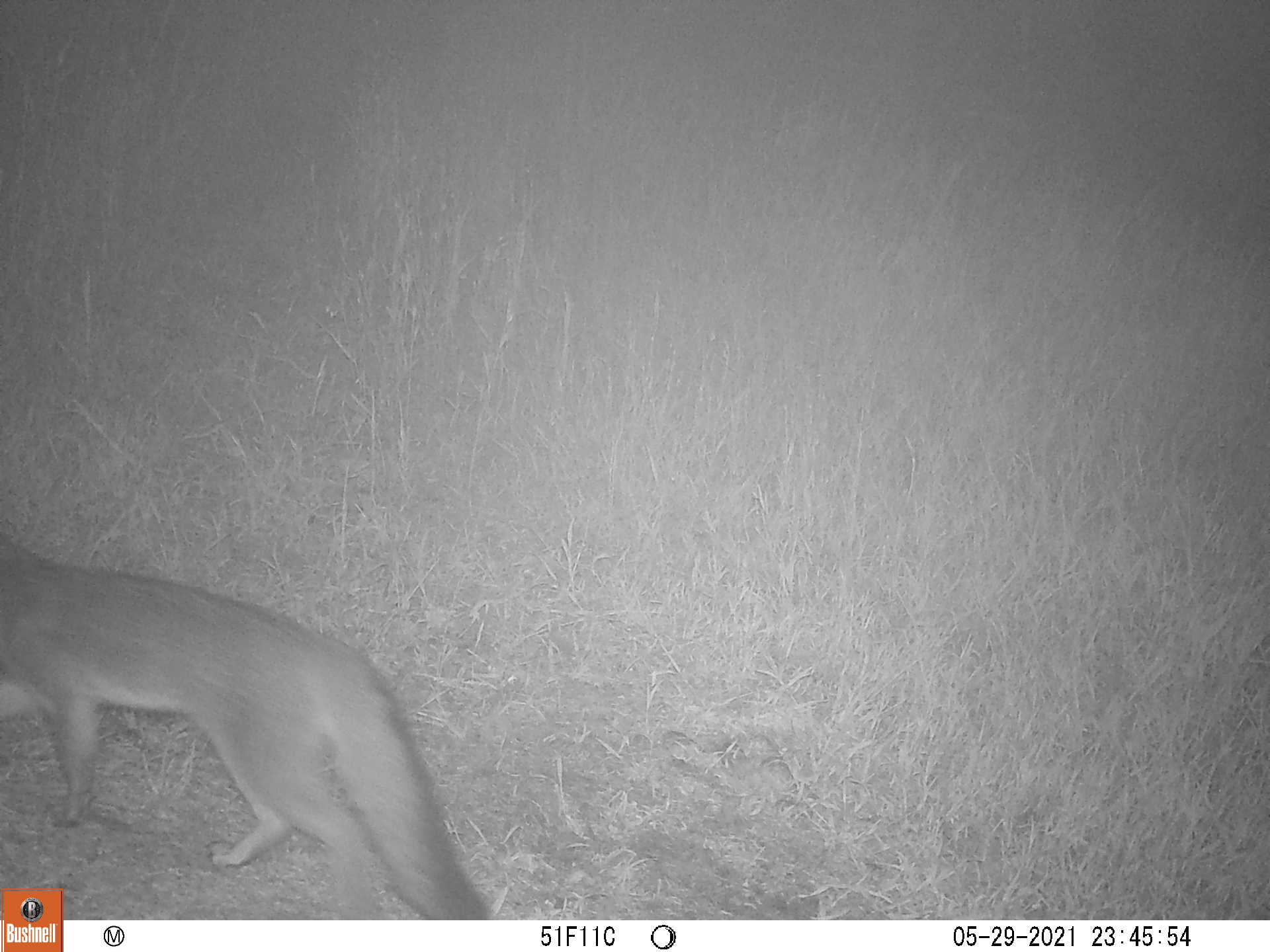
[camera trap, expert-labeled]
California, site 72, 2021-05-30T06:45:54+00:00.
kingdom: Animalia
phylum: Chordata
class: Mammalia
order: Carnivora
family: Canidae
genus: Urocyon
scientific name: Urocyon cinereoargenteus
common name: gray fox